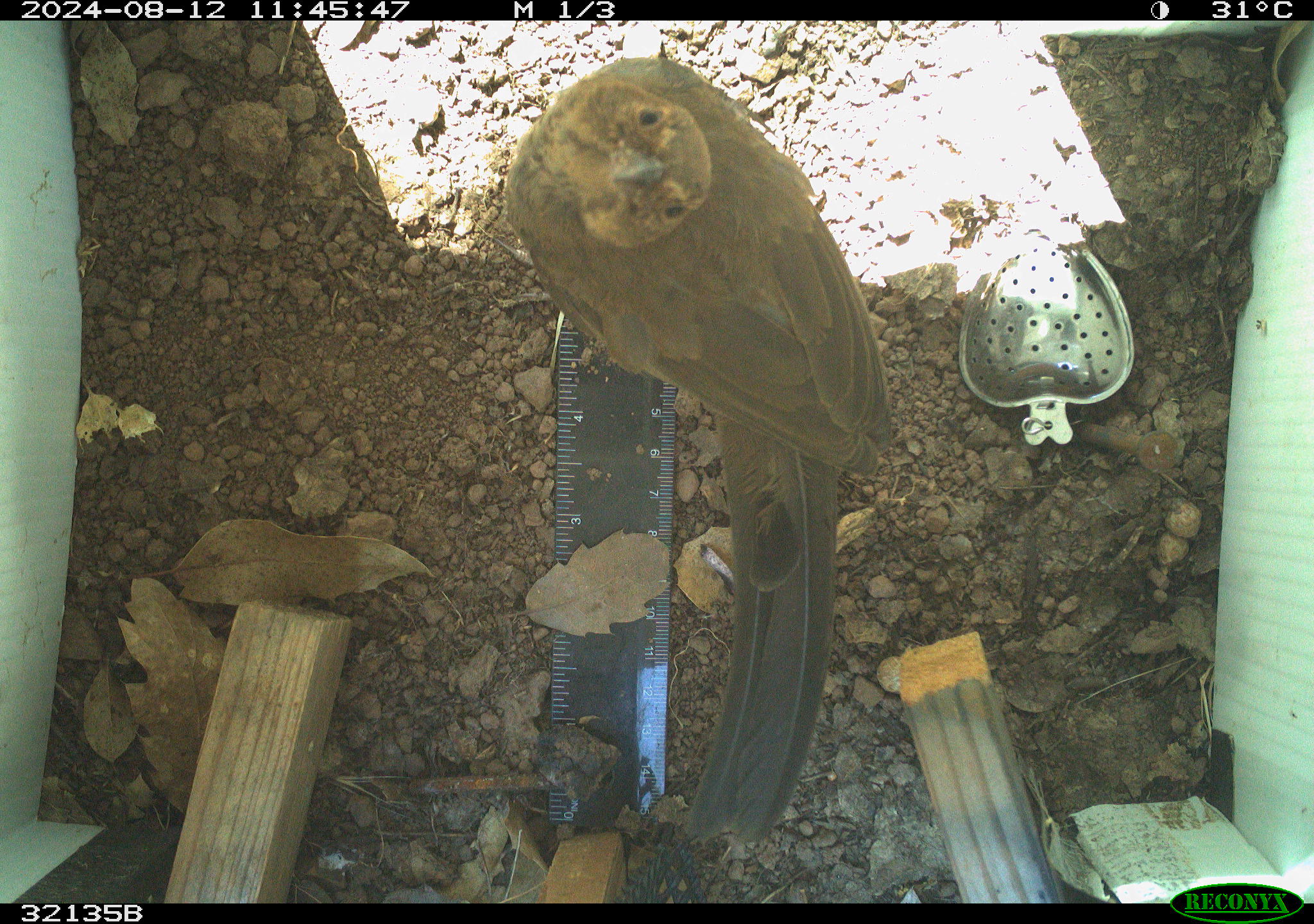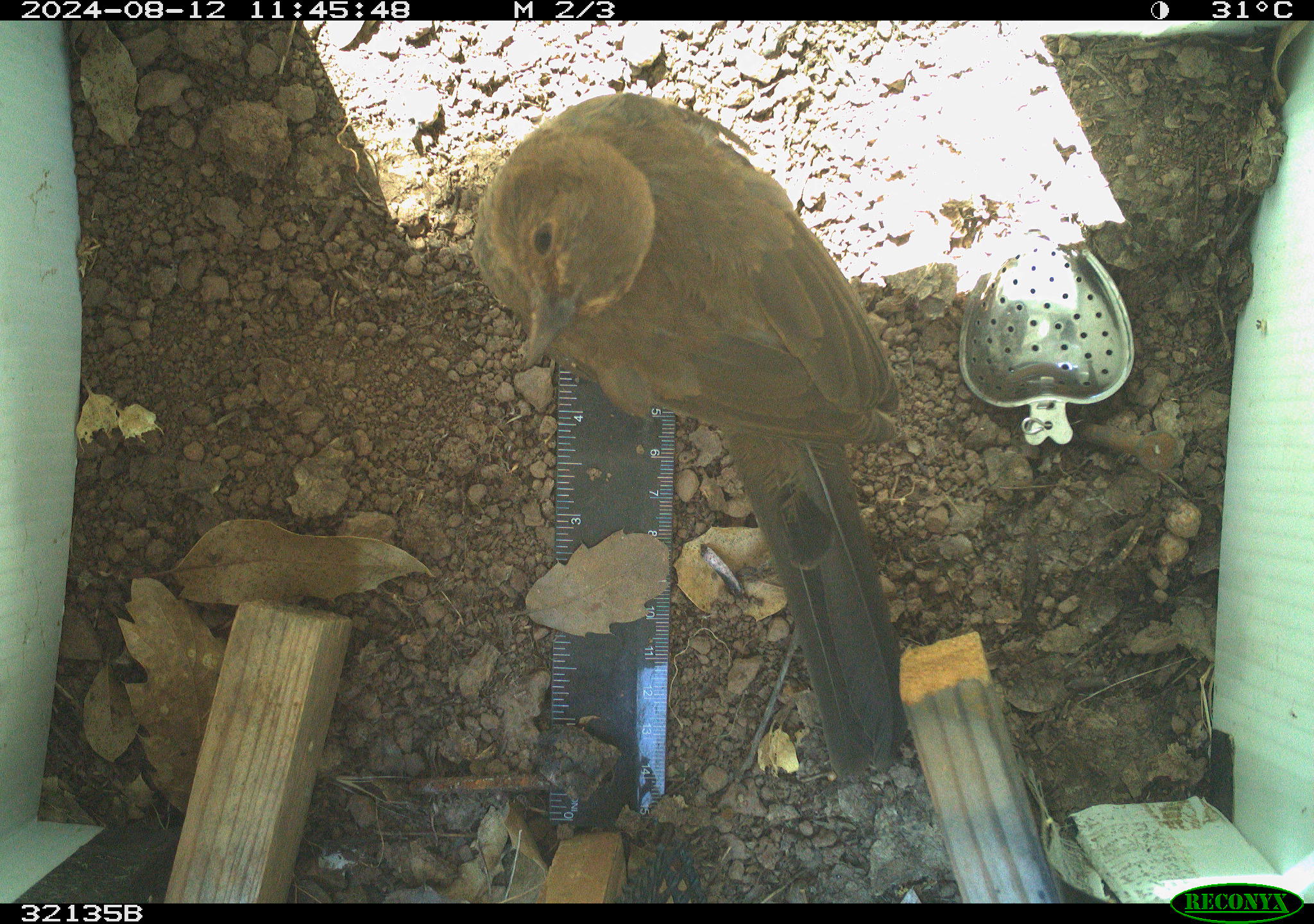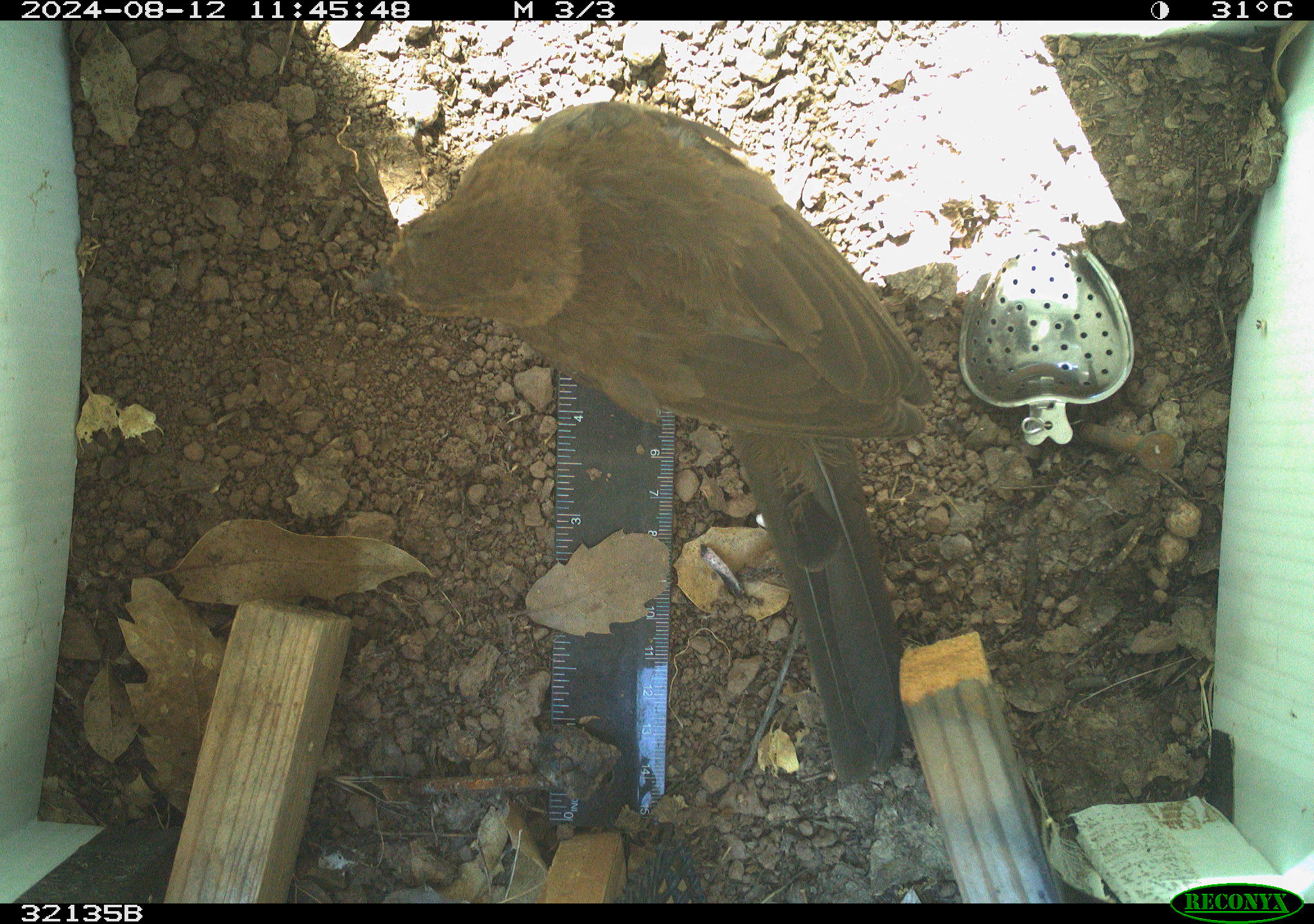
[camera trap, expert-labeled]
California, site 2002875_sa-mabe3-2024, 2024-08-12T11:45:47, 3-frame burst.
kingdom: Animalia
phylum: Chordata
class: Aves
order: Passeriformes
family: Passerellidae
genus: Melozone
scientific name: Melozone crissalis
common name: california towhee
California towhee (Melozone crissalis).